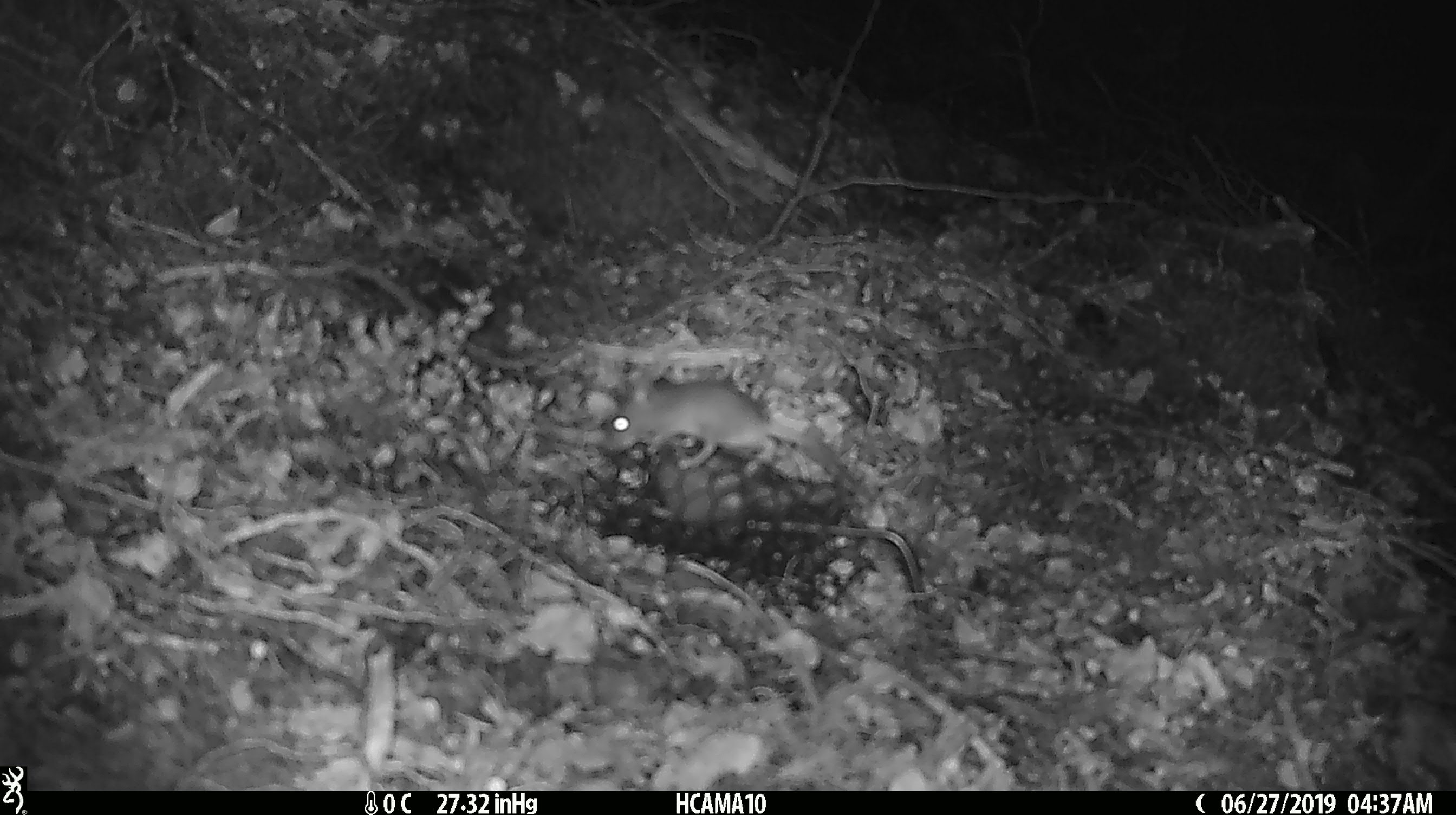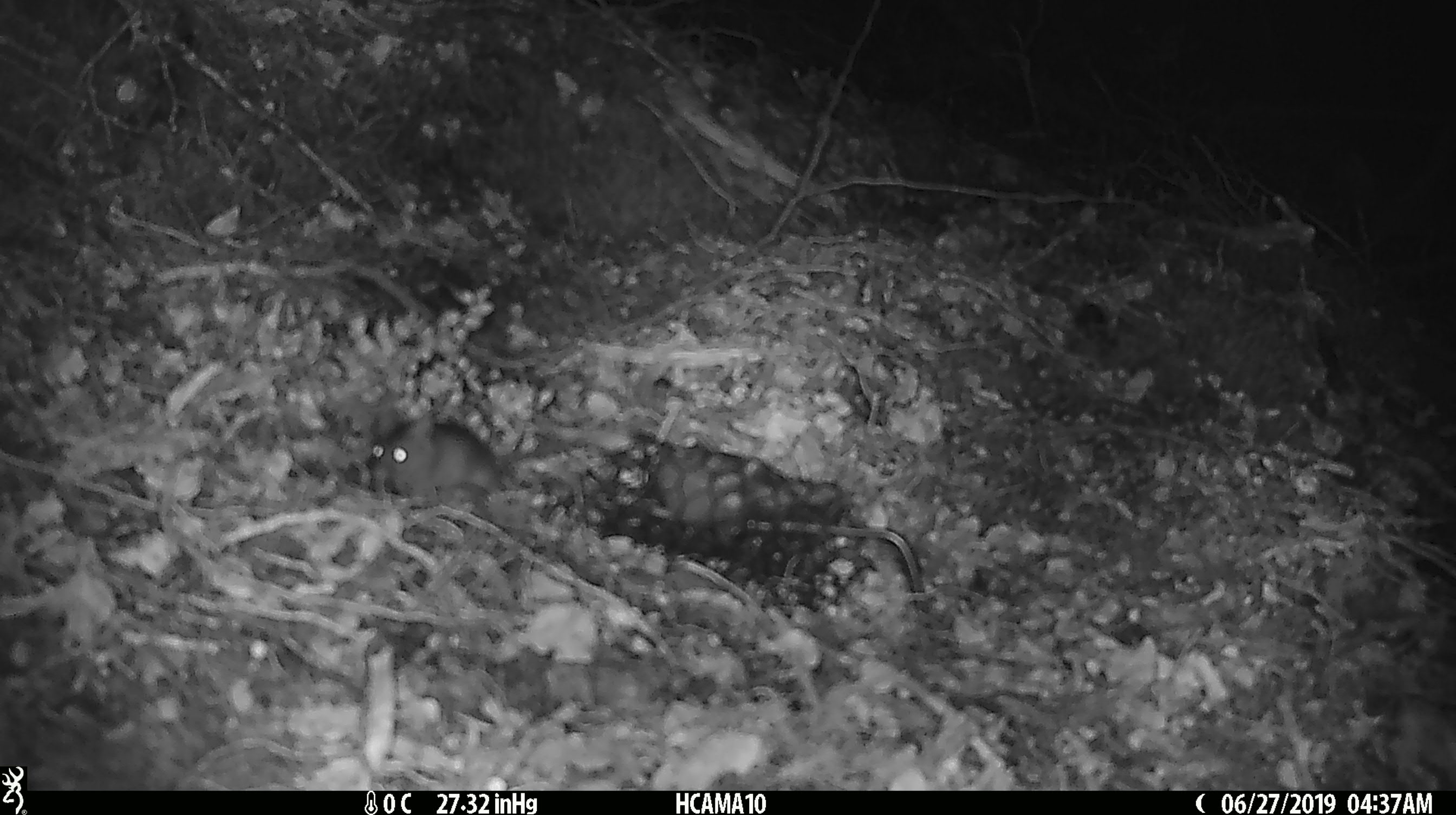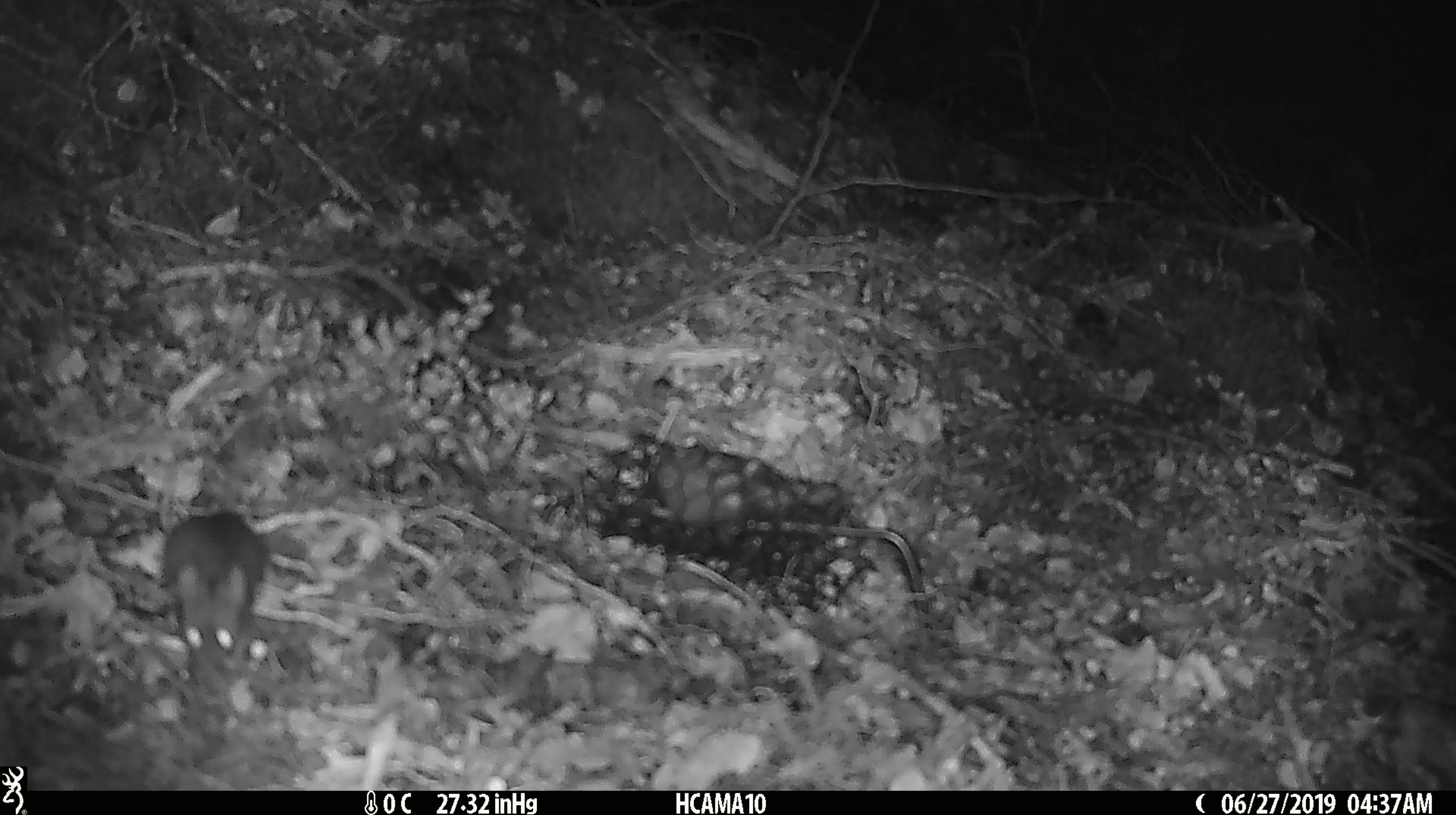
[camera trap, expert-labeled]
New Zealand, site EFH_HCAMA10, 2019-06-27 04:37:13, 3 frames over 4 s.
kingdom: Animalia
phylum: Chordata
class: Mammalia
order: Rodentia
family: Muridae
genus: Mus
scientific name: Mus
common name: mouse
Mouse (Mus).